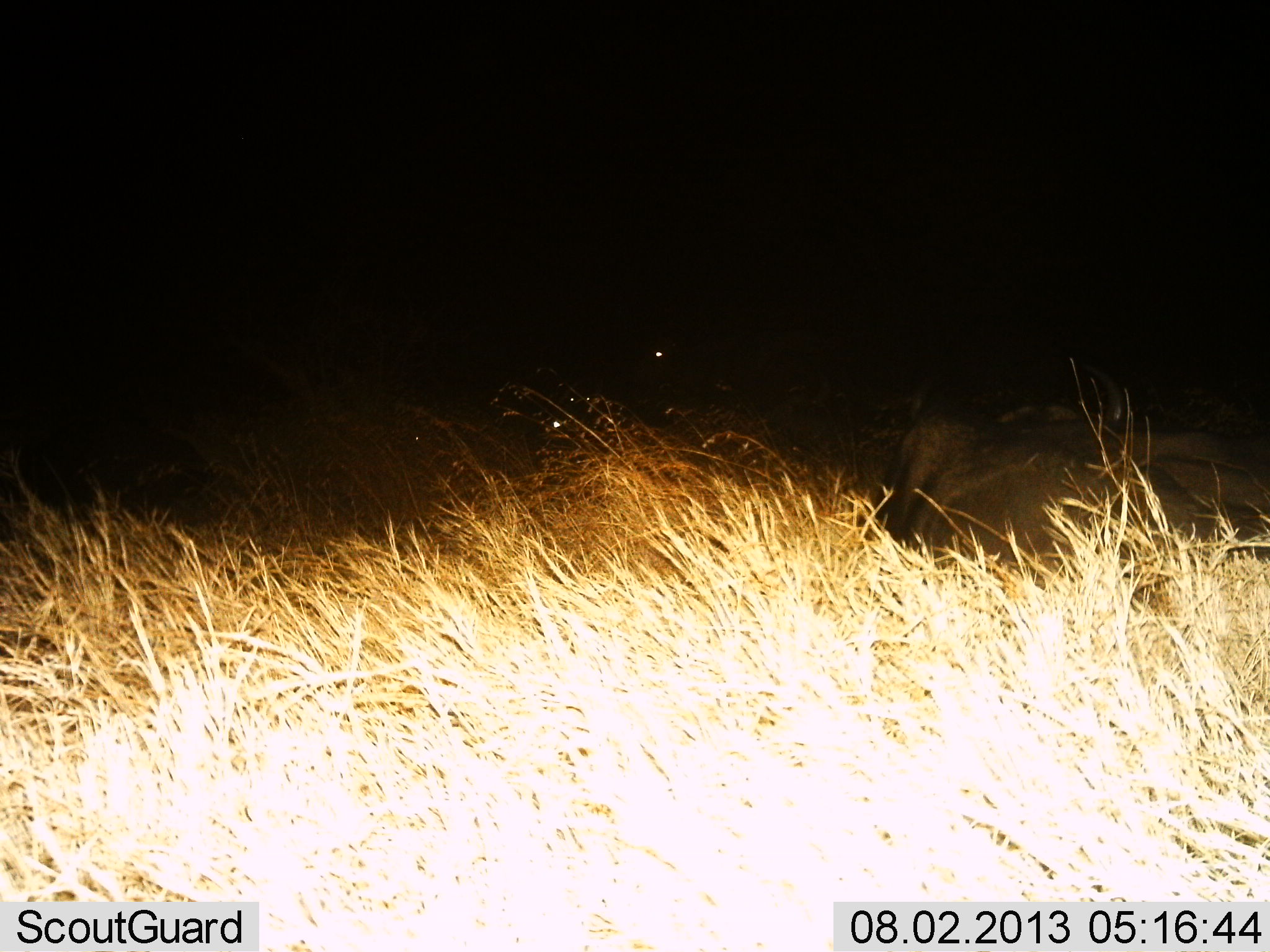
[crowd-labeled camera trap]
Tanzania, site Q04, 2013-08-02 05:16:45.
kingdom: Animalia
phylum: Chordata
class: Mammalia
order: Artiodactyla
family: Bovidae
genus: Connochaetes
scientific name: Connochaetes taurinus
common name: blue wildebeest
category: wildebeest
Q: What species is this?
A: Wildebeest (blue wildebeest) (Connochaetes taurinus).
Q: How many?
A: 2.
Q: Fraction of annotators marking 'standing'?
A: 14%.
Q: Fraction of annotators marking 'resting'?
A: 100%.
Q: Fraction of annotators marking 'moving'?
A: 0%.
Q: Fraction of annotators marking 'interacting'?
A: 0%.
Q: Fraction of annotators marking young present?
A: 0%.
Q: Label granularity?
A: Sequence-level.